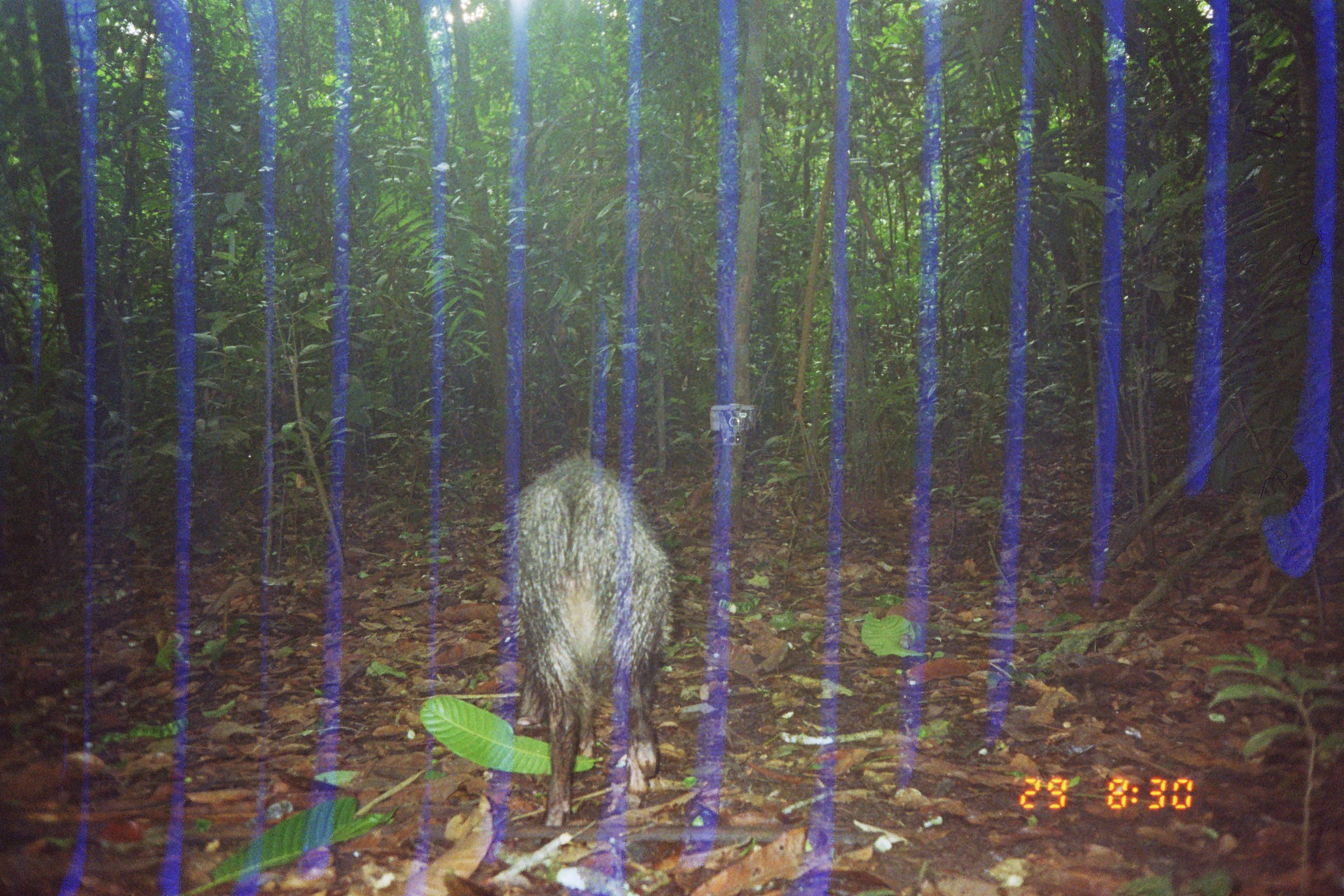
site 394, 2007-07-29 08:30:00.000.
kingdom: Animalia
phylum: Chordata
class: Mammalia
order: Artiodactyla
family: Tayassuidae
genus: Pecari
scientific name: Pecari tajacu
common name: collared peccary